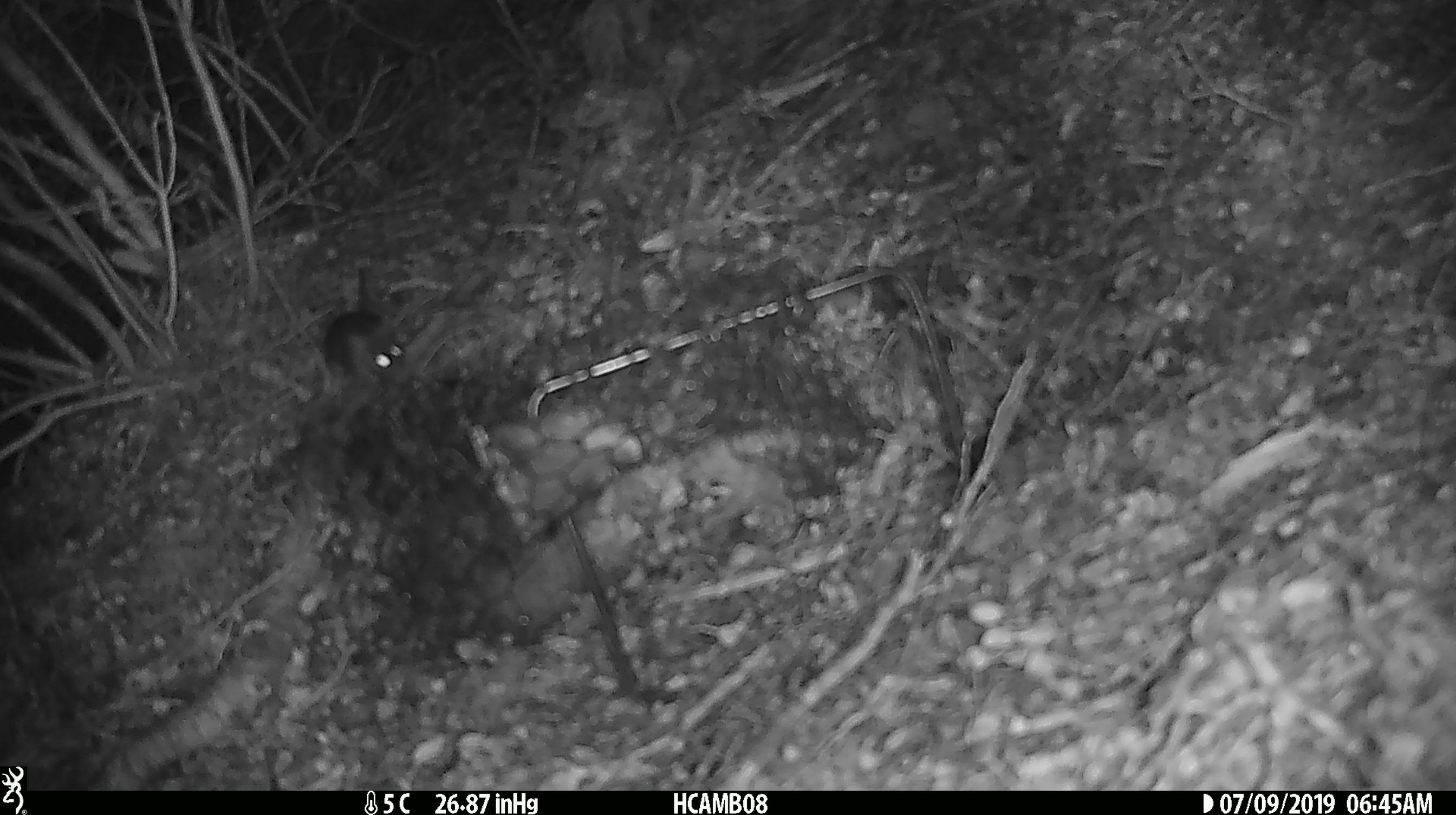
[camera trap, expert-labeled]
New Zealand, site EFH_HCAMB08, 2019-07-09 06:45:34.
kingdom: Animalia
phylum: Chordata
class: Mammalia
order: Rodentia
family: Muridae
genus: Mus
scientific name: Mus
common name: mouse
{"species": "mouse (Mus)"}